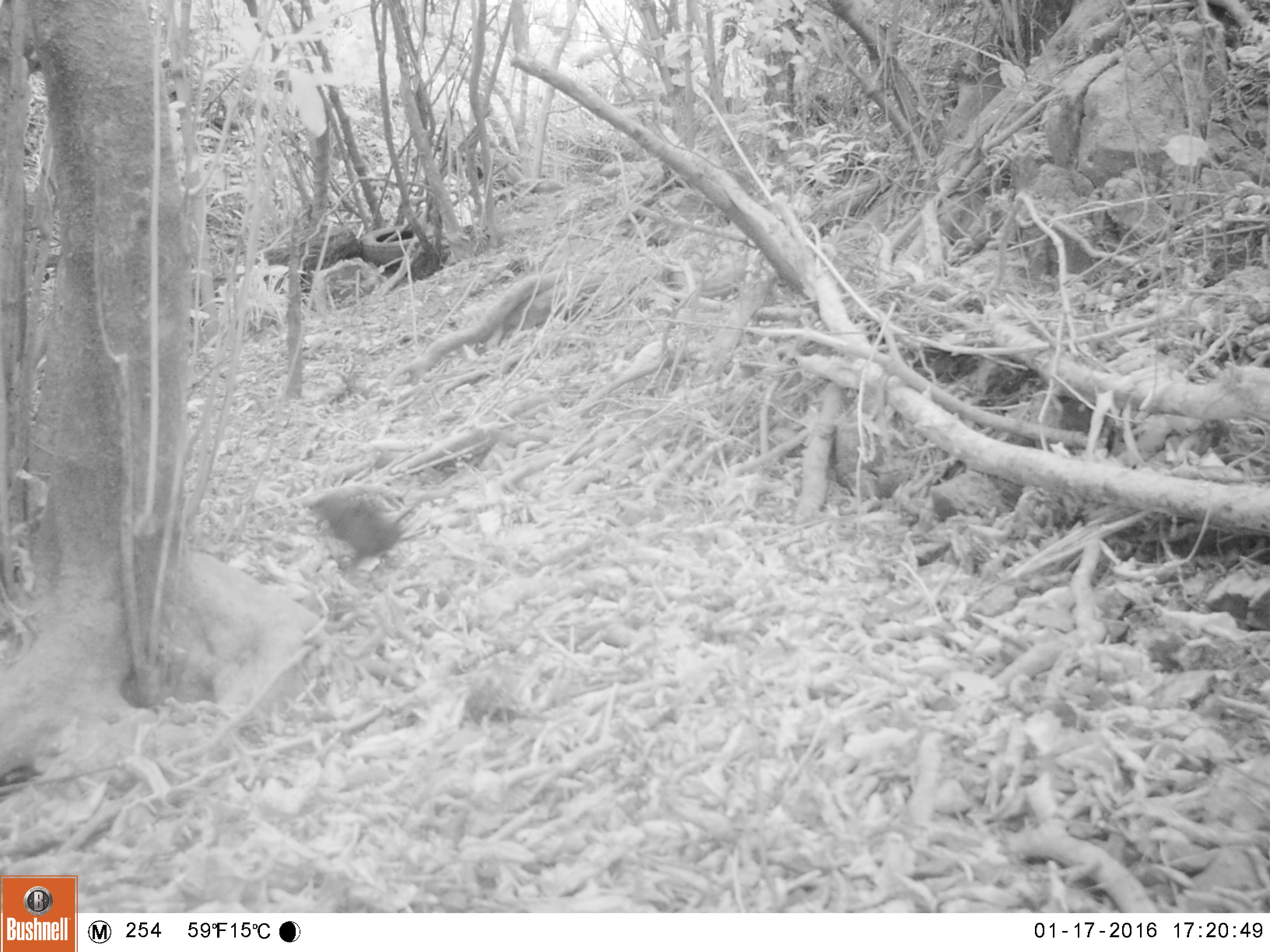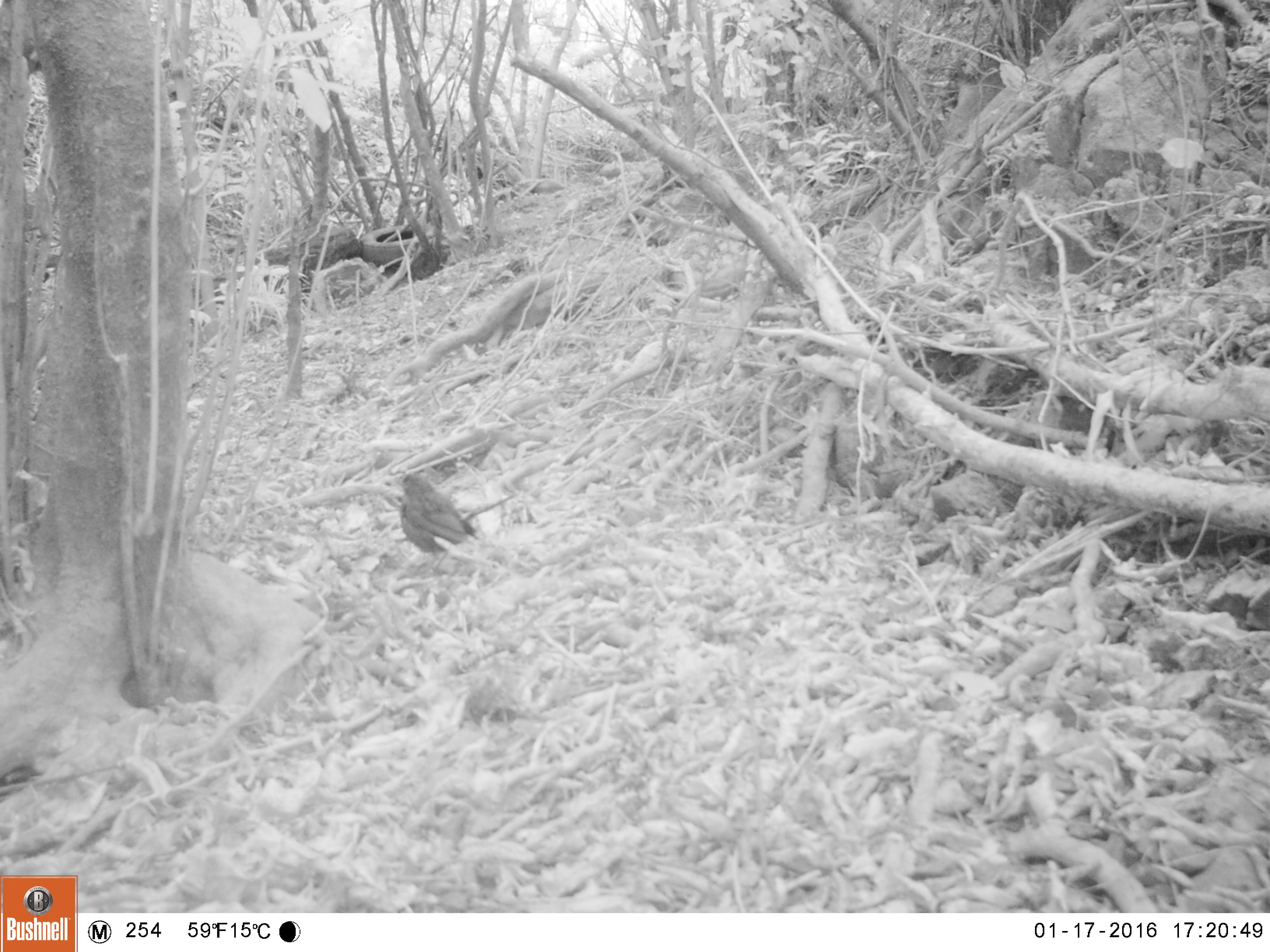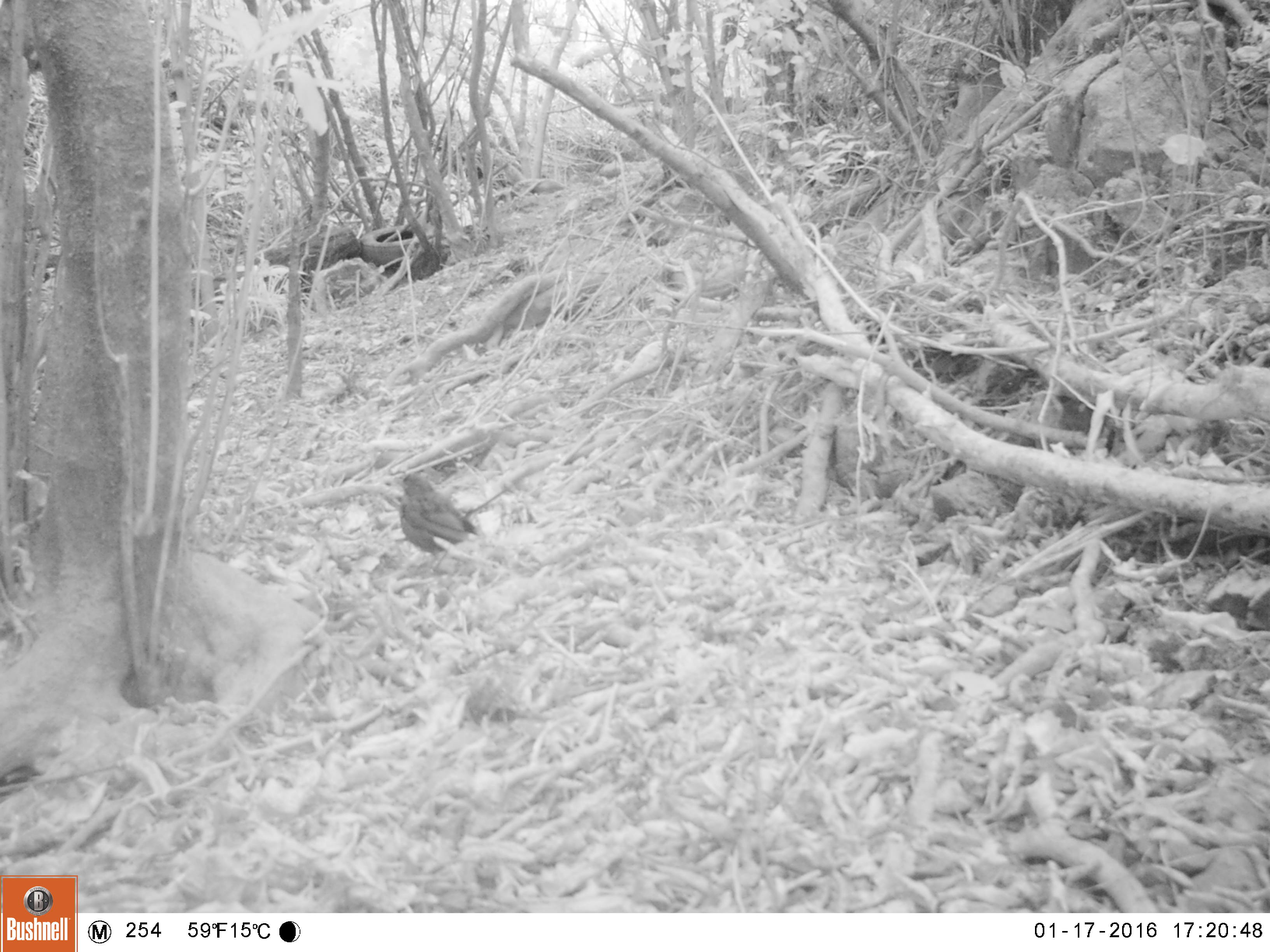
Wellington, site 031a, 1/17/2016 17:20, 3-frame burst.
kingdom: Animalia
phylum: Chordata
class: Aves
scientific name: Aves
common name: bird